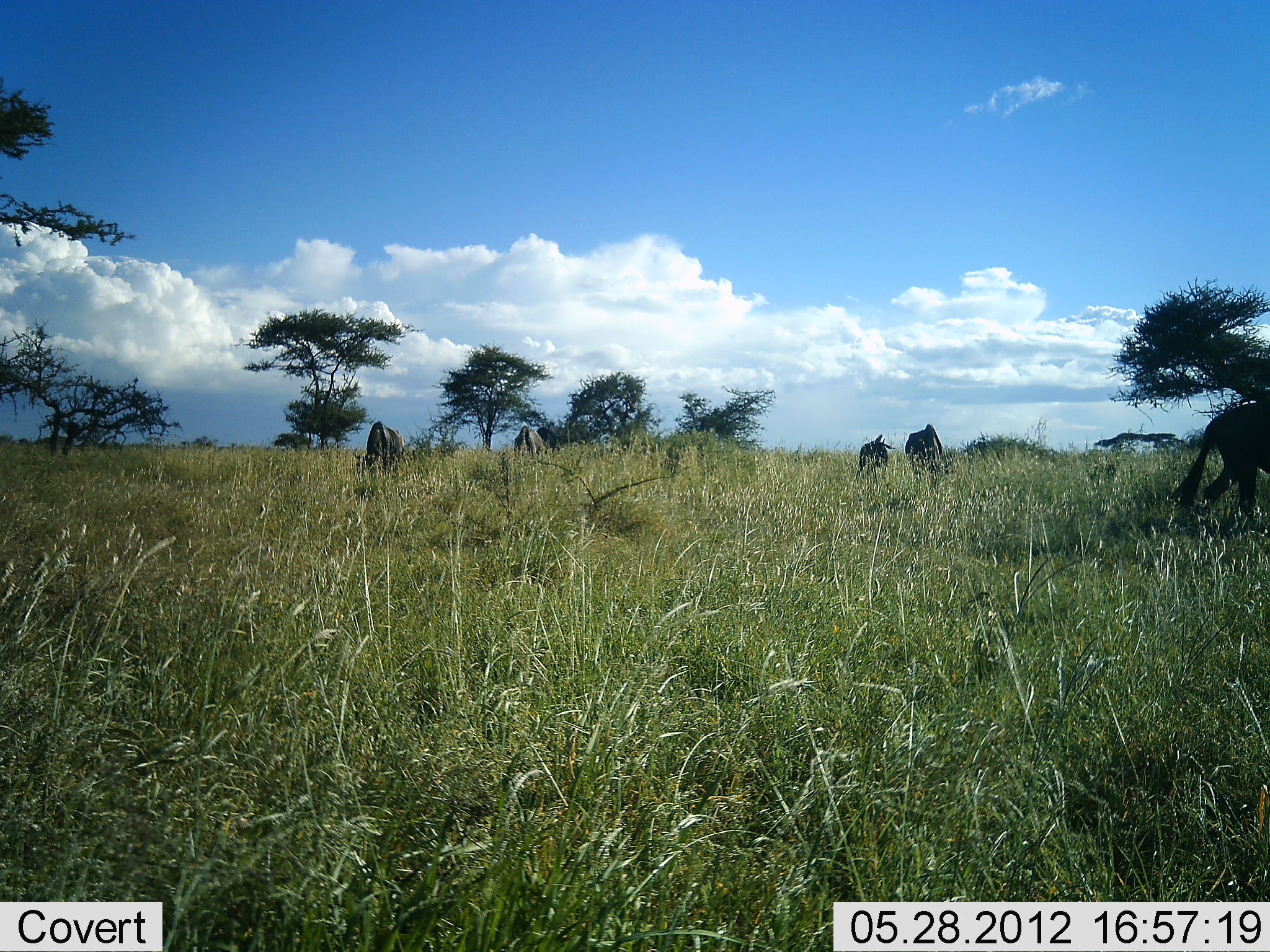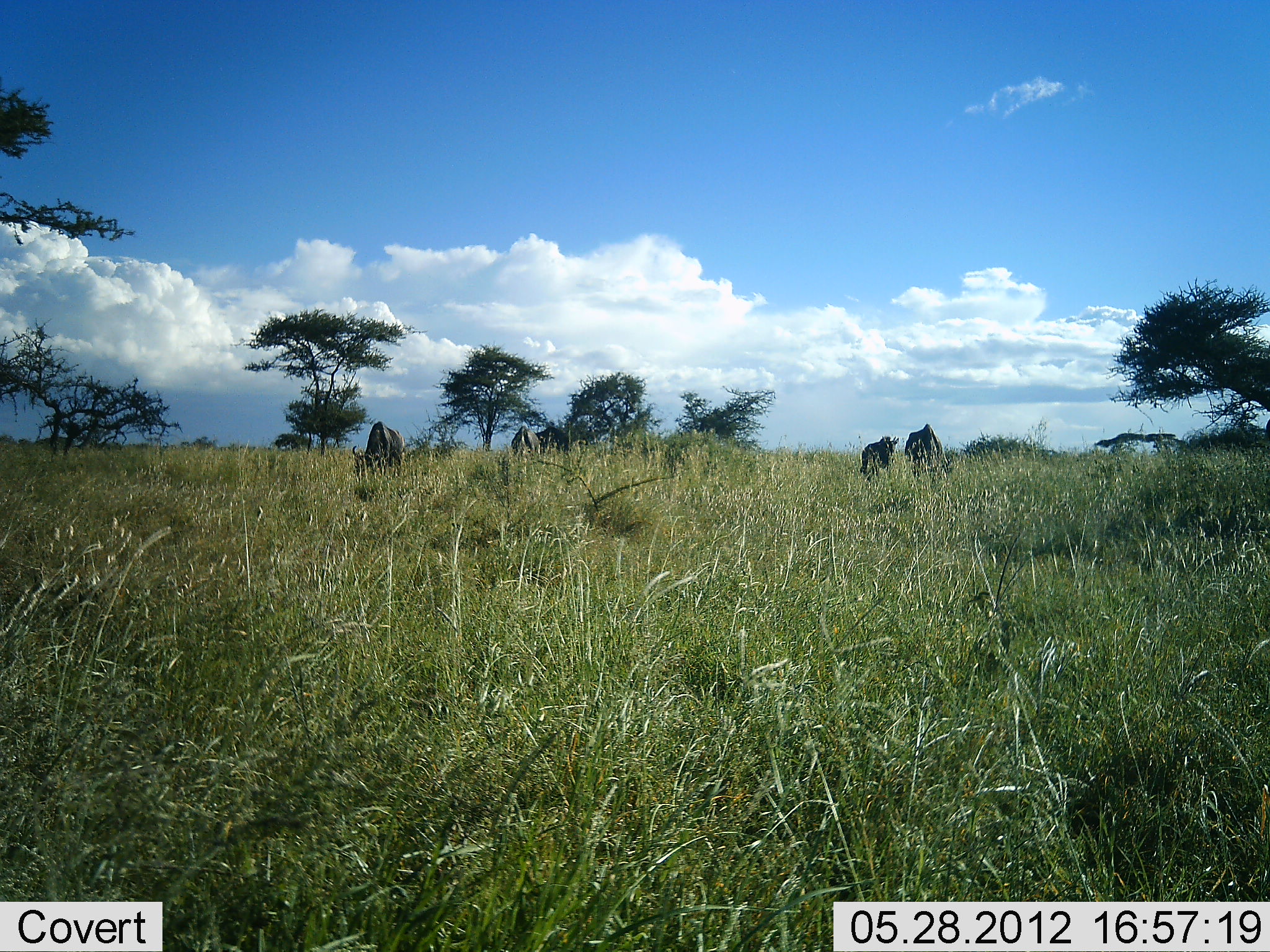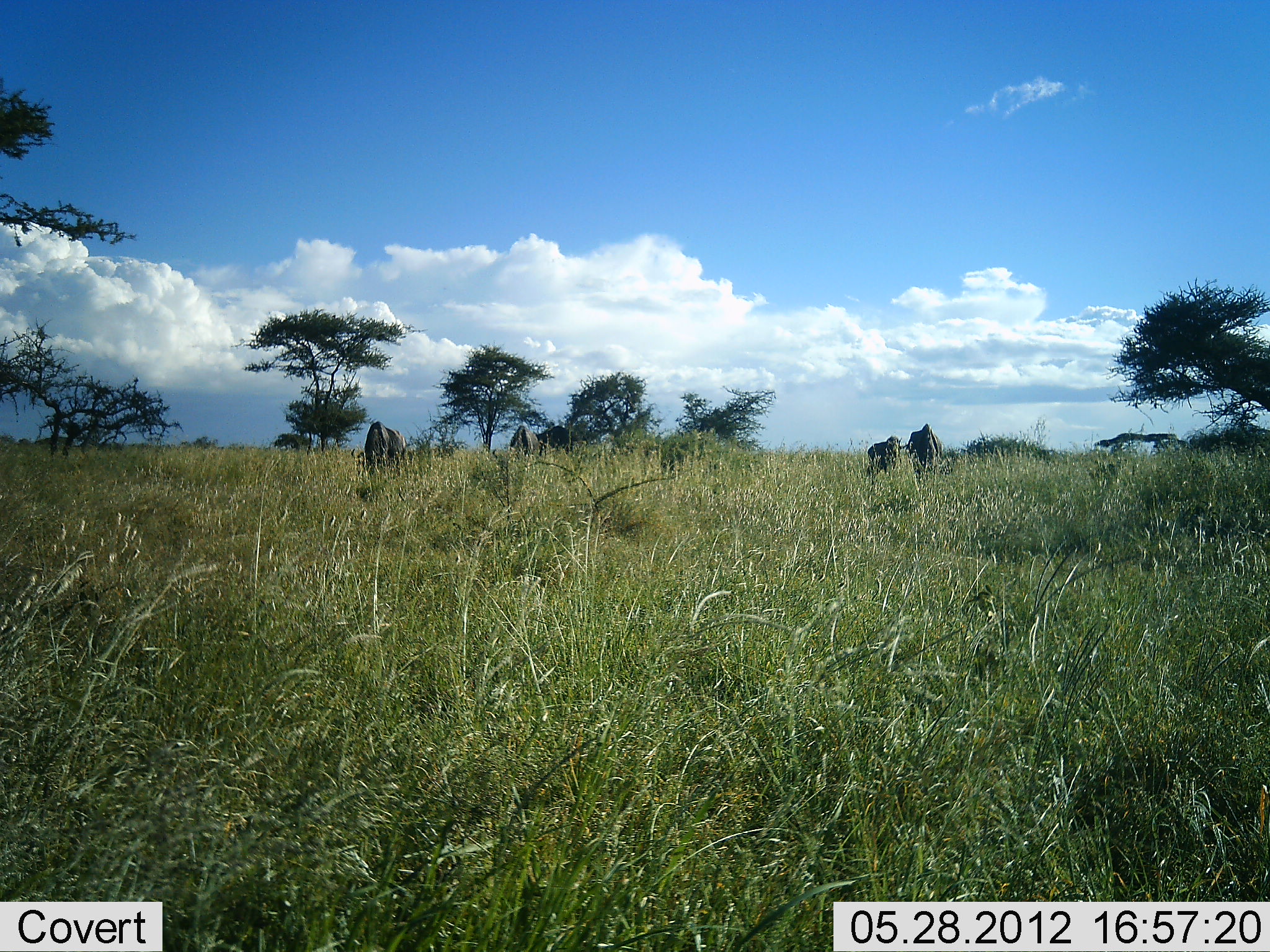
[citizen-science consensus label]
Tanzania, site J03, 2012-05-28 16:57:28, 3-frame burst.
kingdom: Animalia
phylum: Chordata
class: Mammalia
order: Artiodactyla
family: Bovidae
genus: Connochaetes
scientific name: Connochaetes taurinus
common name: blue wildebeest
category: wildebeest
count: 5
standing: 30%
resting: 0%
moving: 60%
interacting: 0%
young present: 30%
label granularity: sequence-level